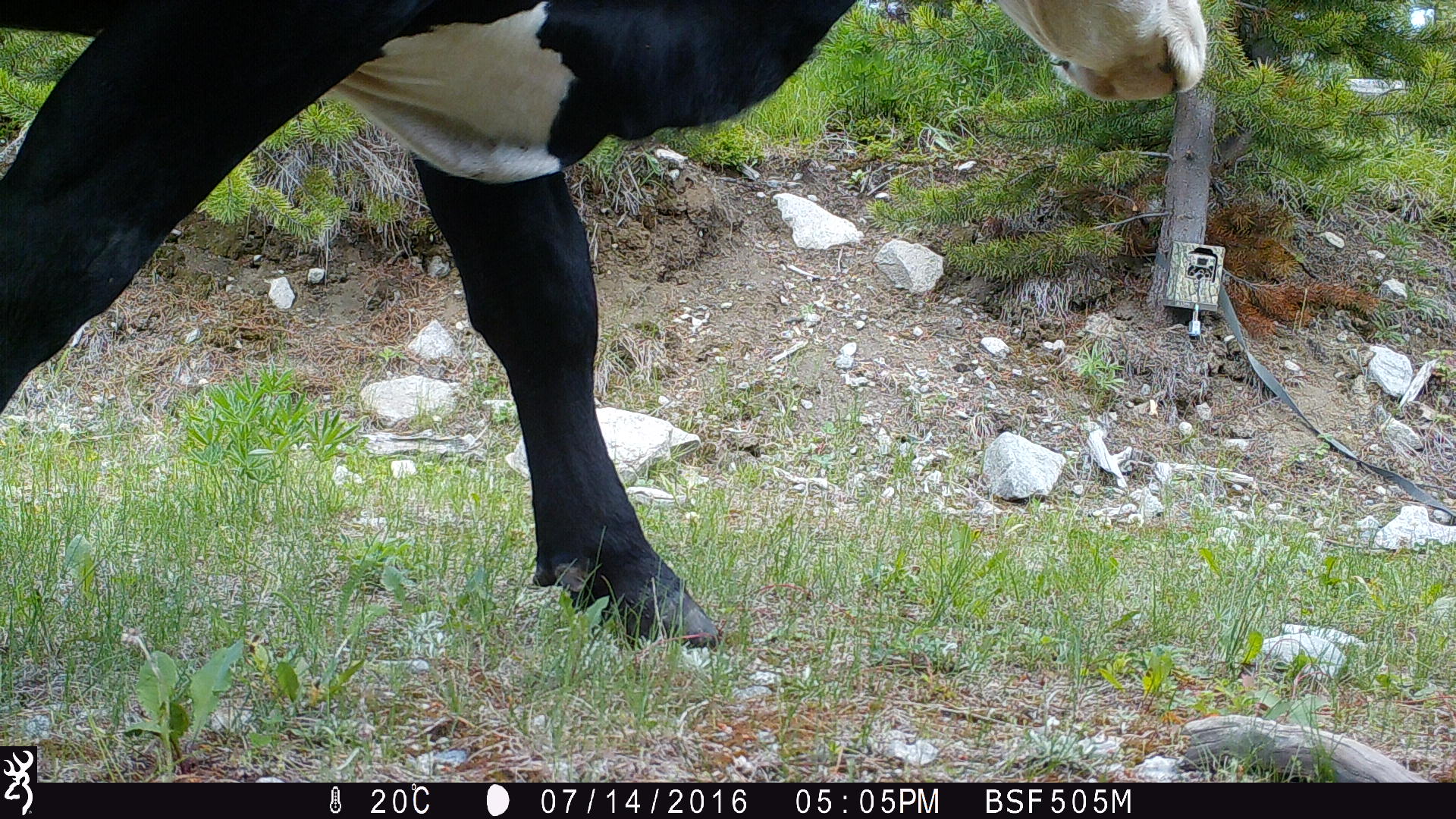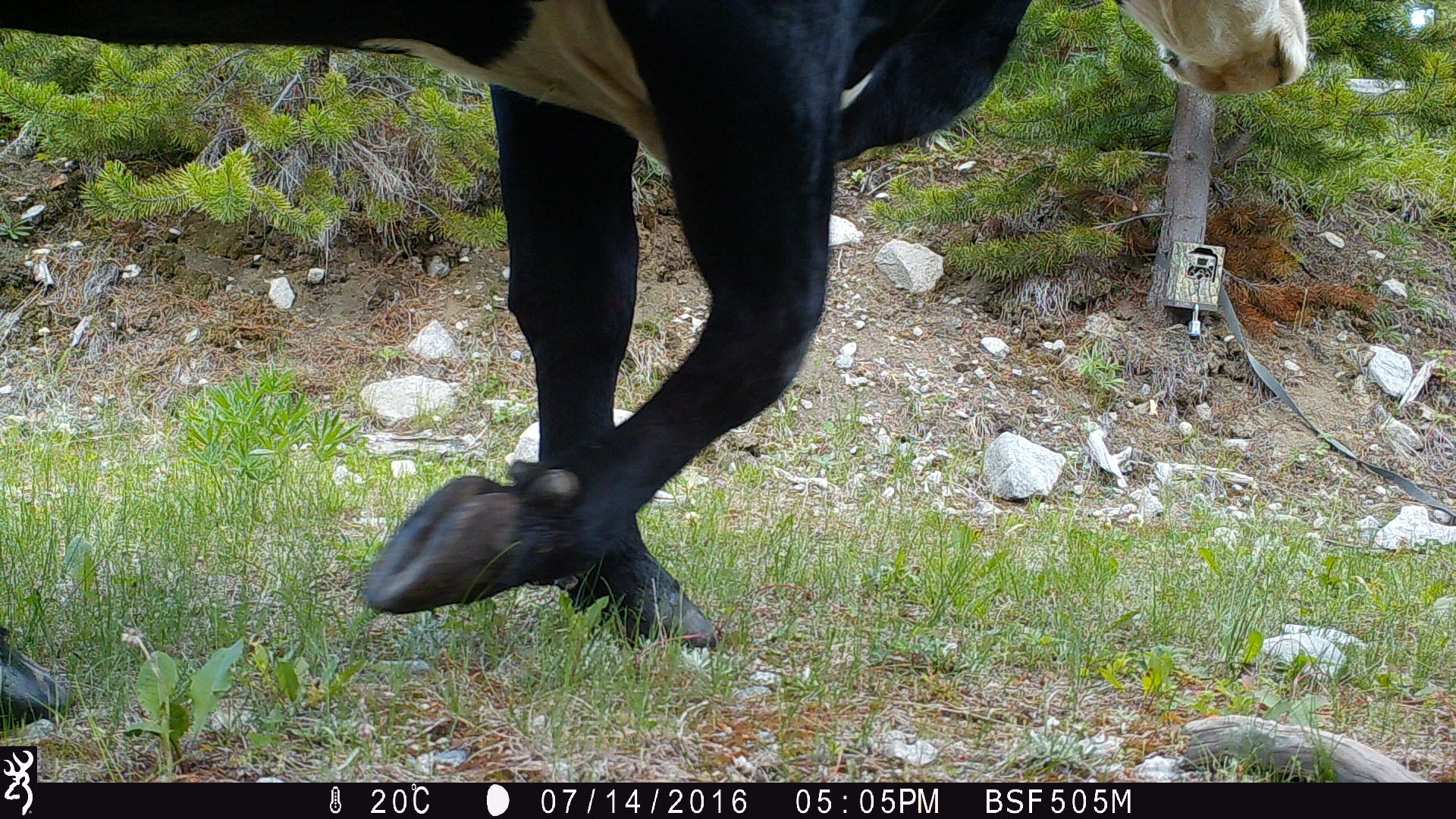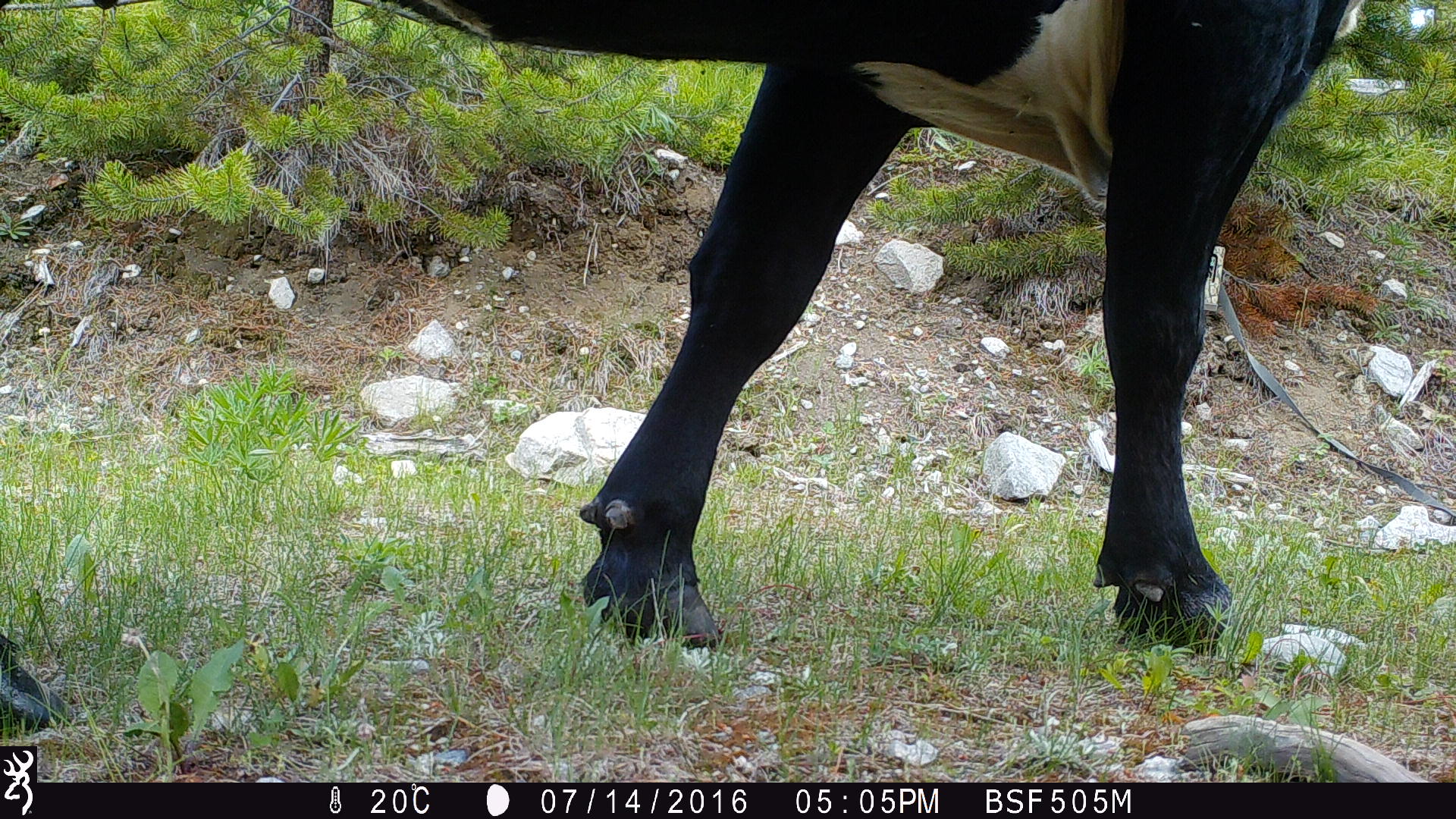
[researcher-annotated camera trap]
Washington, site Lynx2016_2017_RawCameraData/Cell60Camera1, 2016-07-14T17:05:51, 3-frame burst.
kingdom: Animalia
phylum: Chordata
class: Mammalia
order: Artiodactyla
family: Bovidae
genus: Bos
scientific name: Bos taurus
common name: domestic cattle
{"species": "domestic cattle (Bos taurus)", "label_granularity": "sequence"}